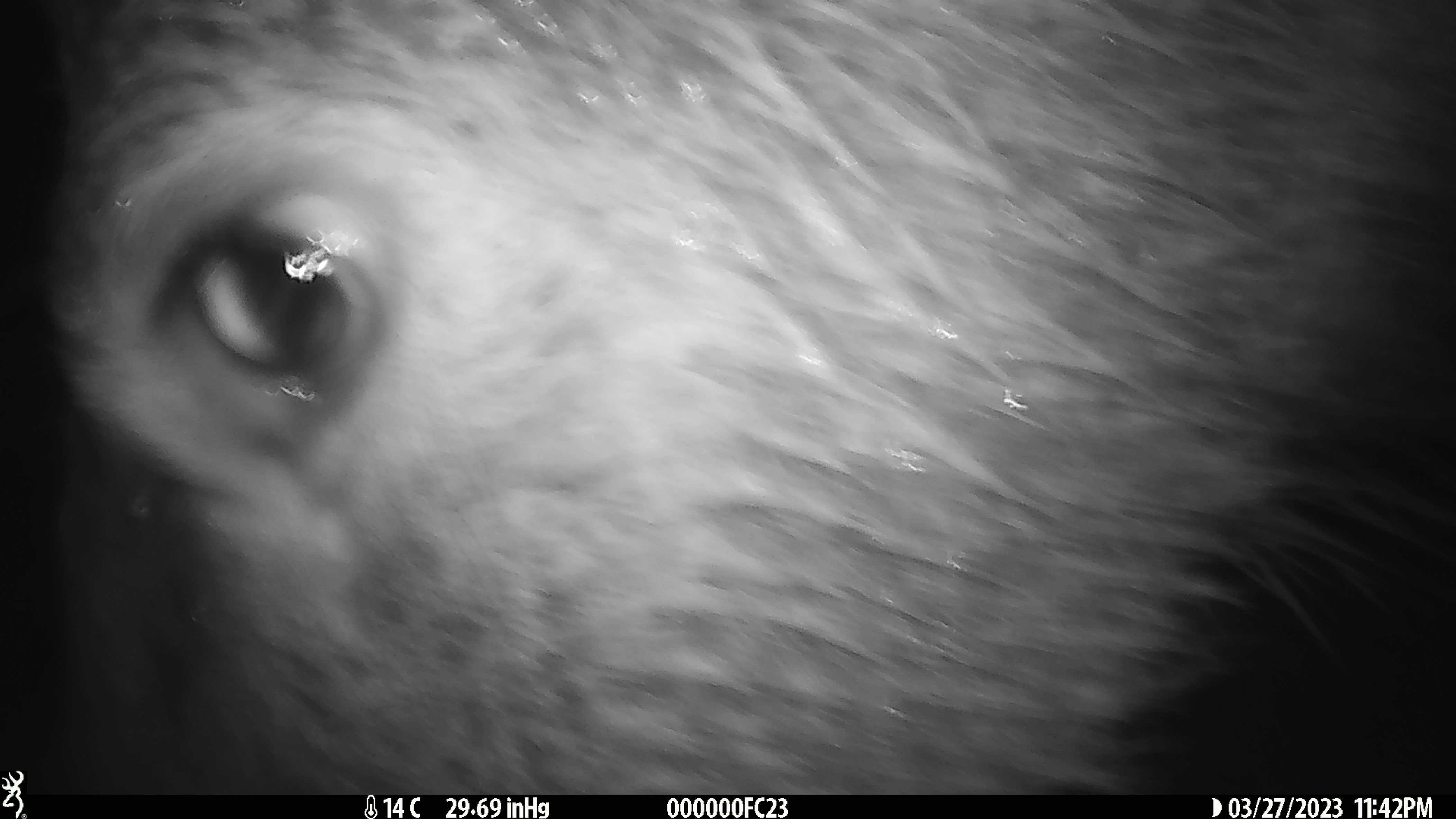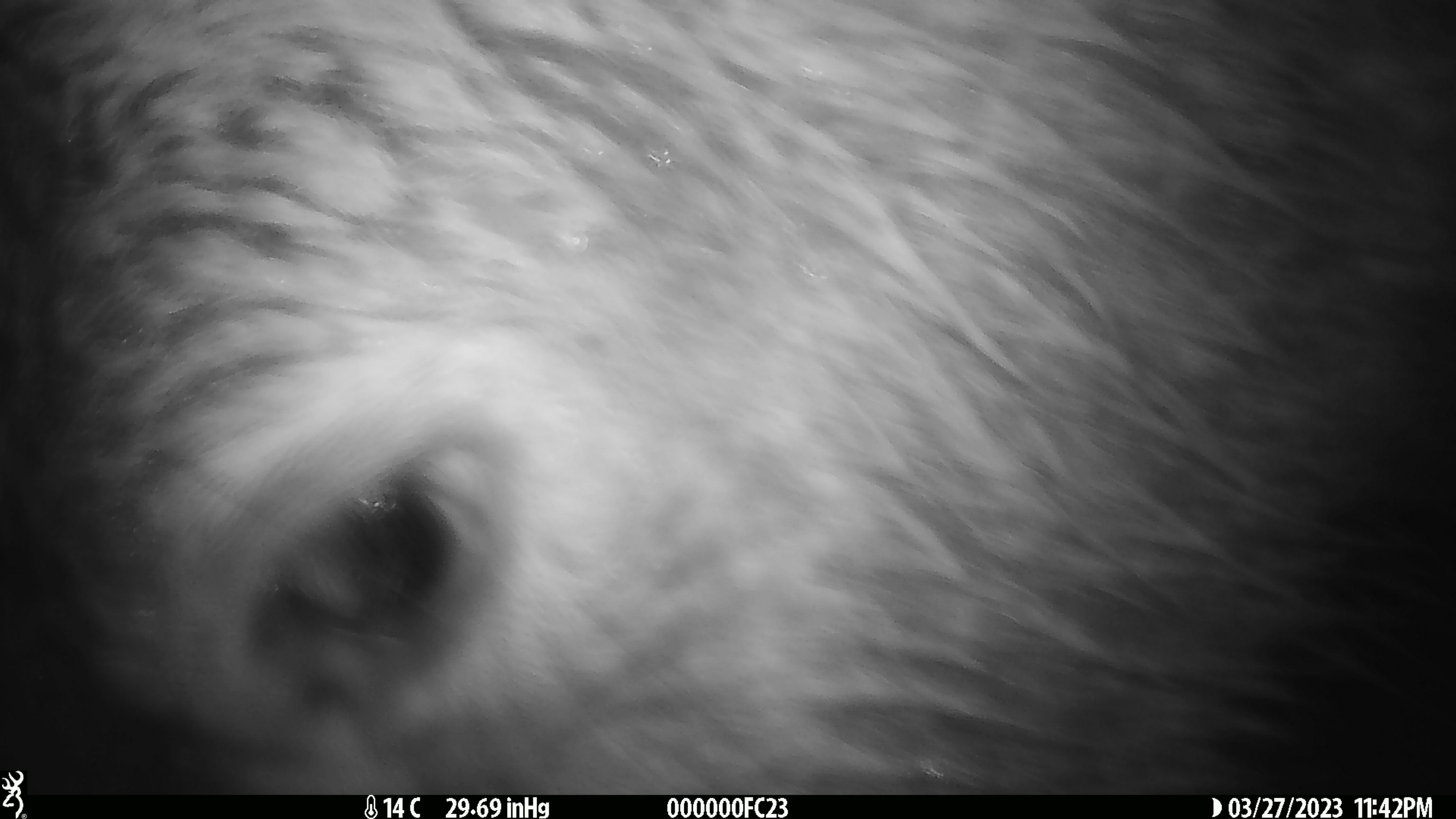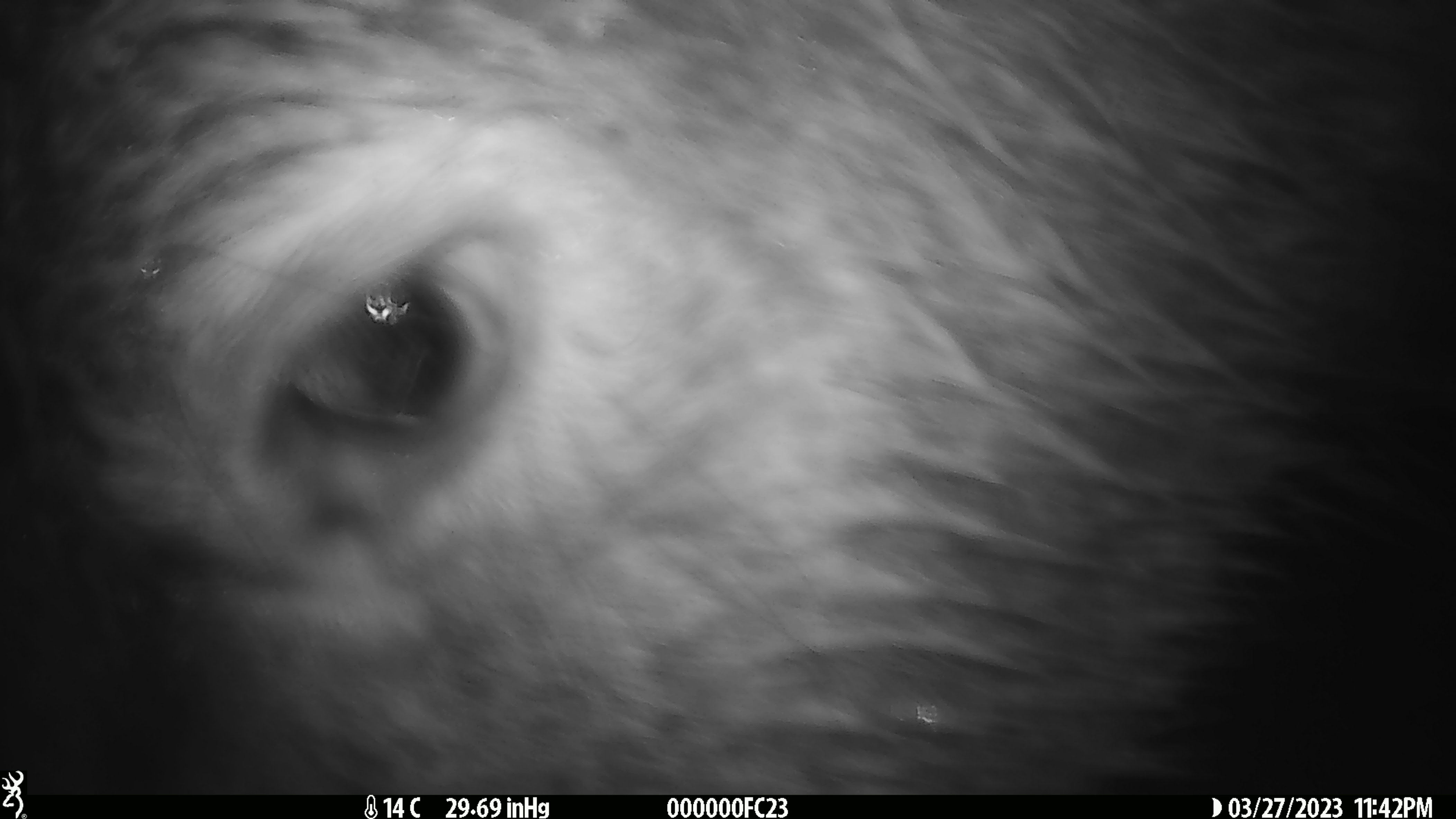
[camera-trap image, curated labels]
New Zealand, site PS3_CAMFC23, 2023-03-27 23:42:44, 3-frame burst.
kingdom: Animalia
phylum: Chordata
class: Mammalia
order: Artiodactyla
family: Cervidae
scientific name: Cervidae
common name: deer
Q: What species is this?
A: Deer (Cervidae).